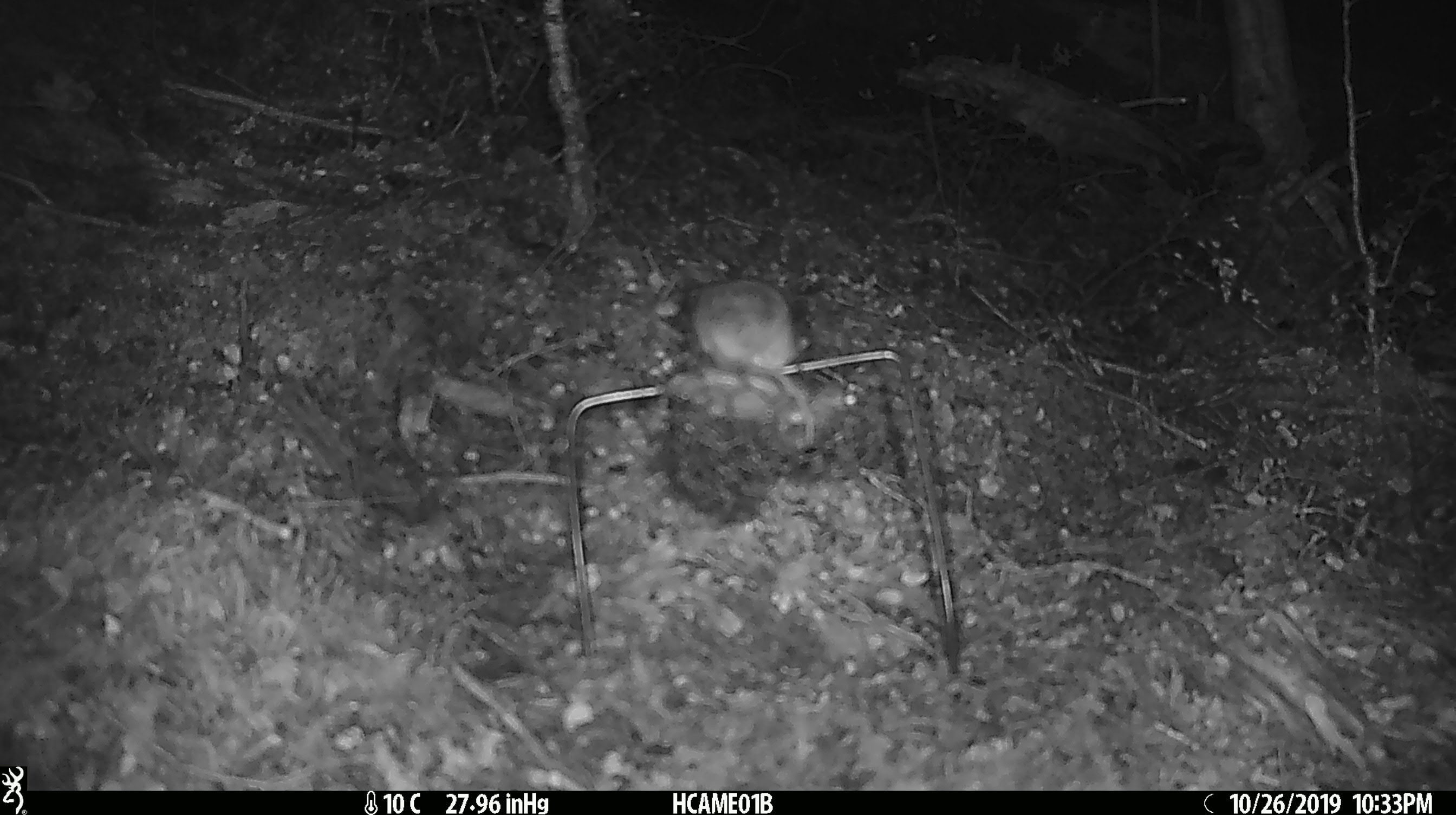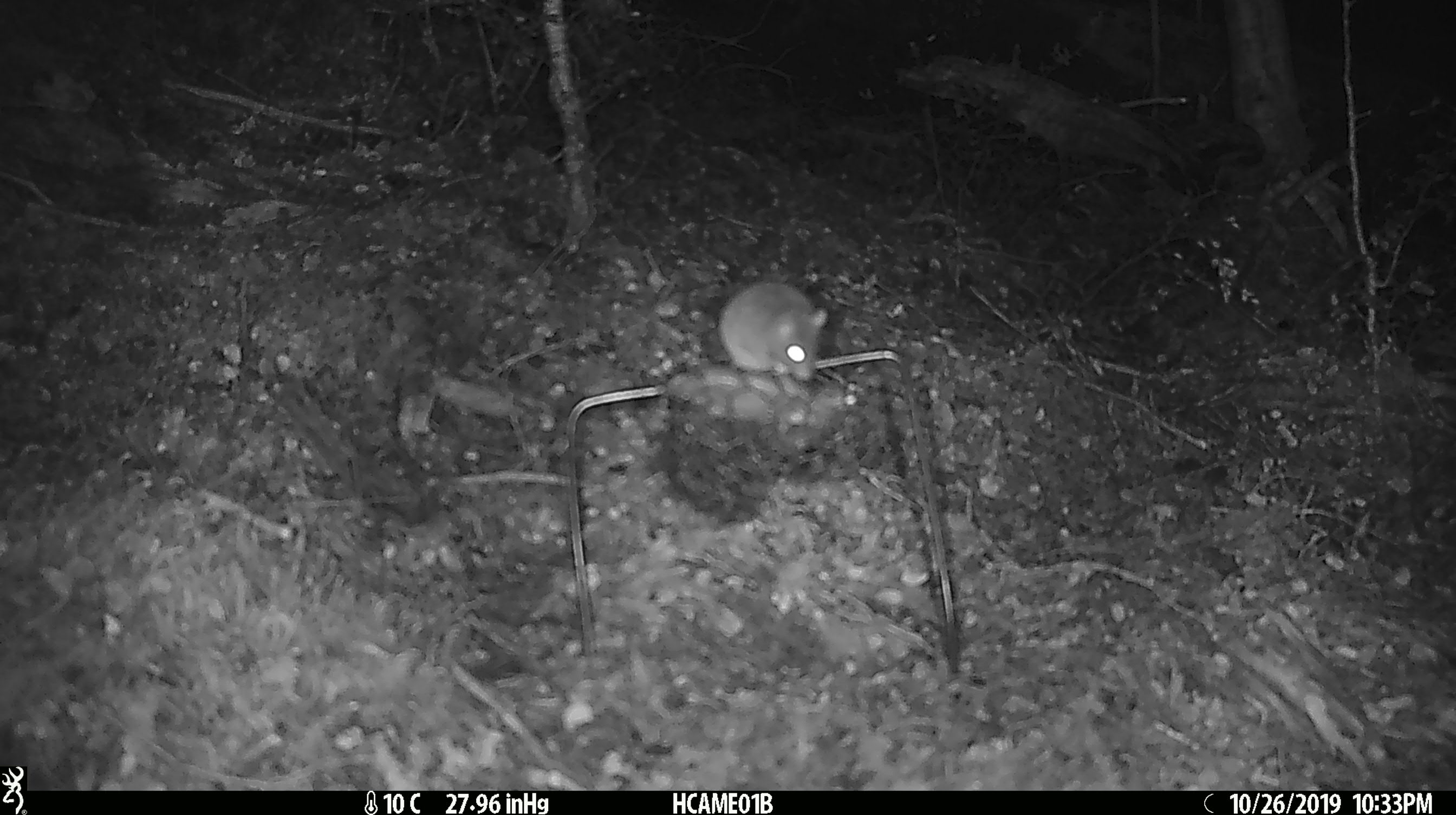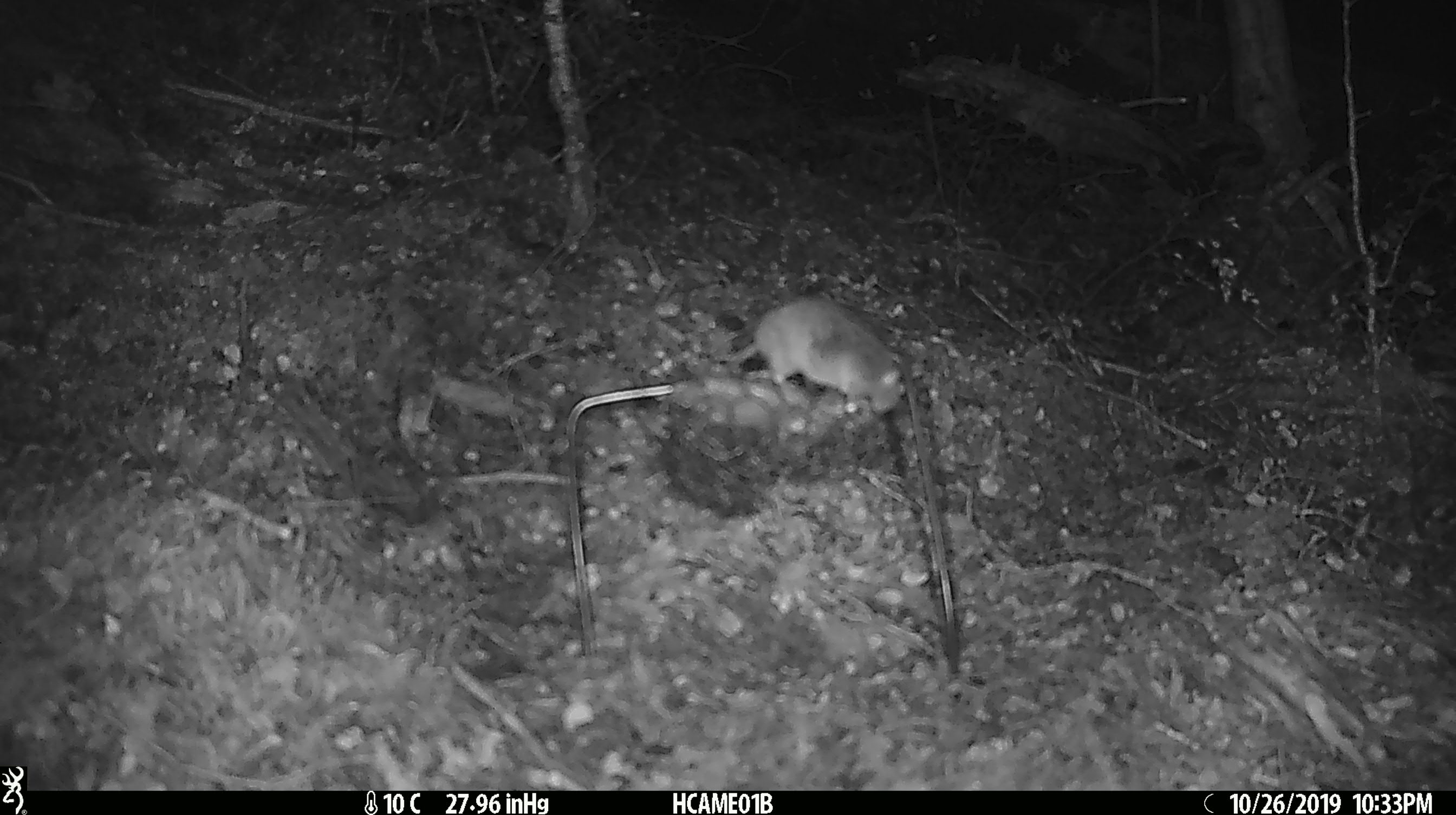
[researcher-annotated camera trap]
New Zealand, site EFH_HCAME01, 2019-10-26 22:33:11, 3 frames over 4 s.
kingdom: Animalia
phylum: Chordata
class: Mammalia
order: Rodentia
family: Muridae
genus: Mus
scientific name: Mus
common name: mouse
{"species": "mouse (Mus)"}